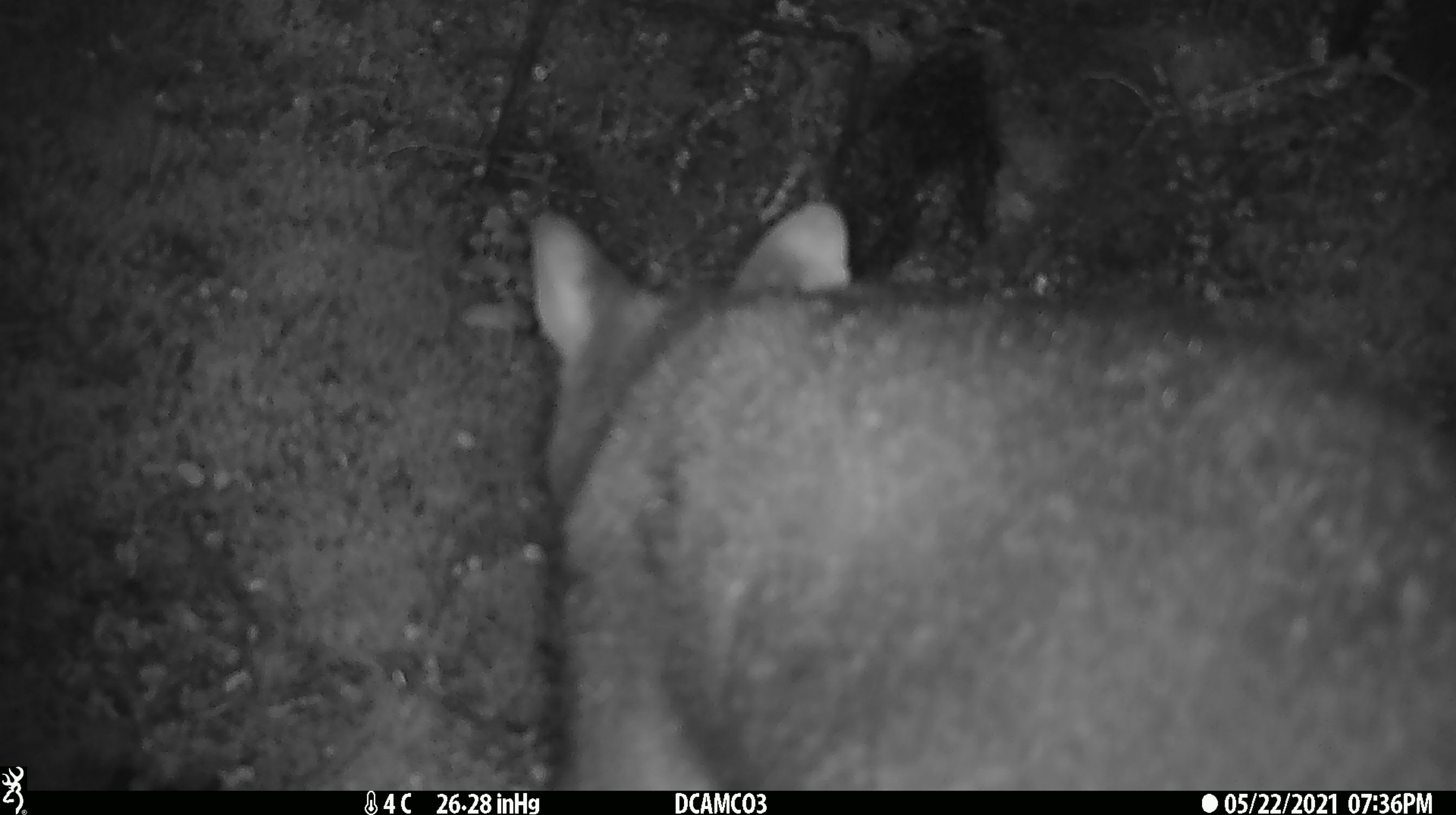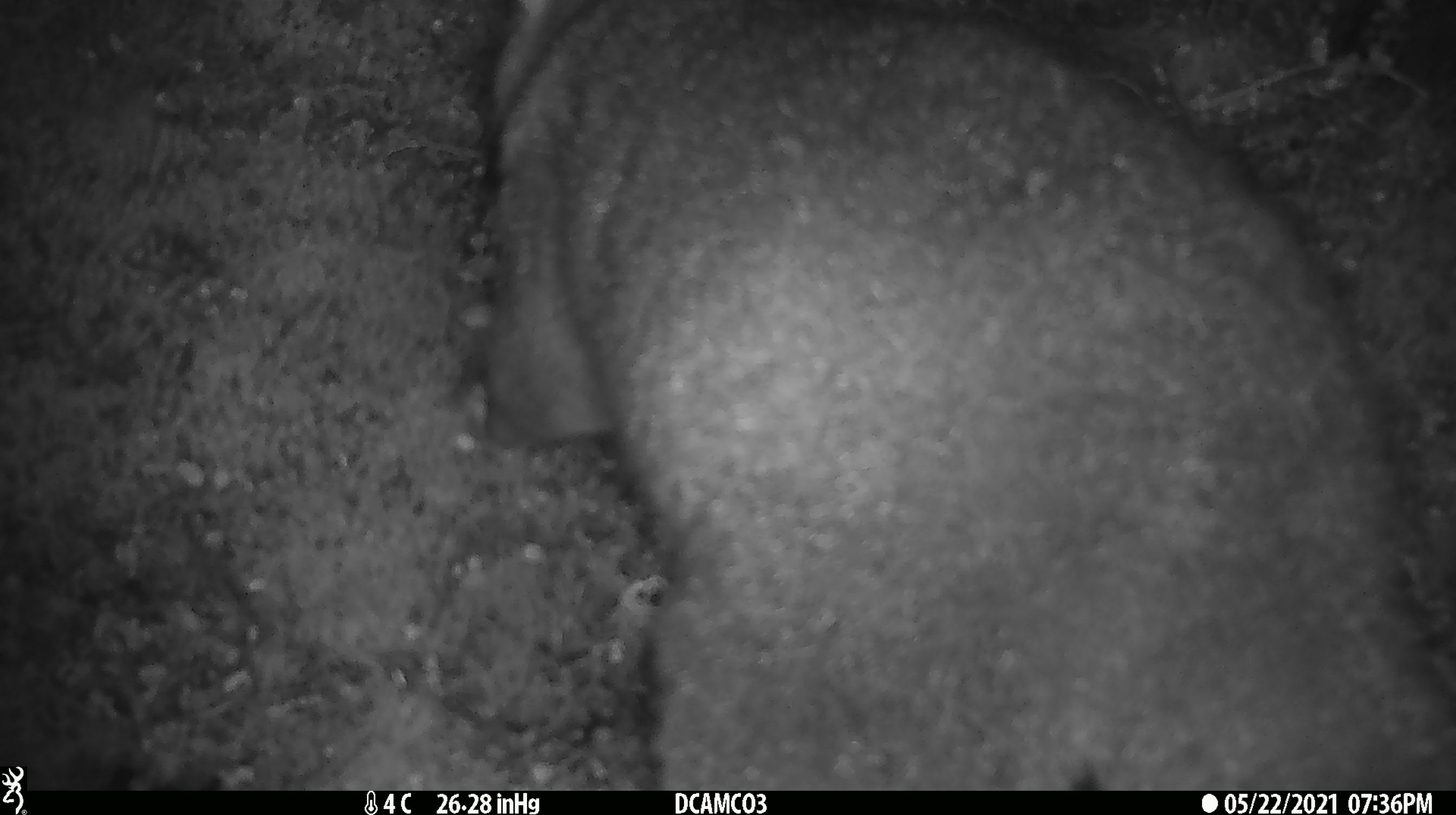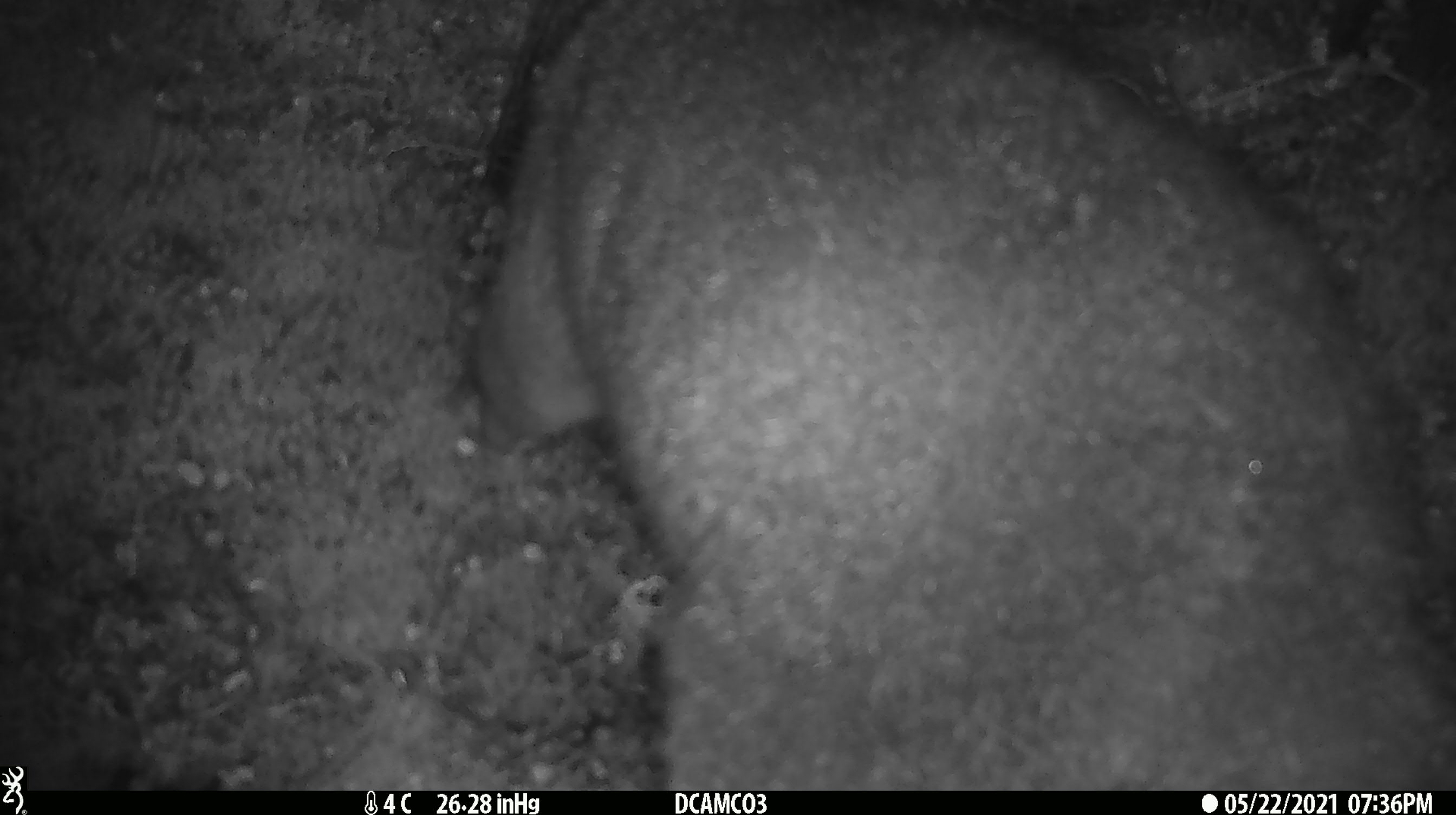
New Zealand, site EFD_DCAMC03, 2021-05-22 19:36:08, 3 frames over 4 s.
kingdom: Animalia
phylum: Chordata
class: Mammalia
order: Diprotodontia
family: Phalangeridae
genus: Trichosurus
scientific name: Trichosurus vulpecula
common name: common brushtail possum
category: possum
Possum (common brushtail possum) (Trichosurus vulpecula).